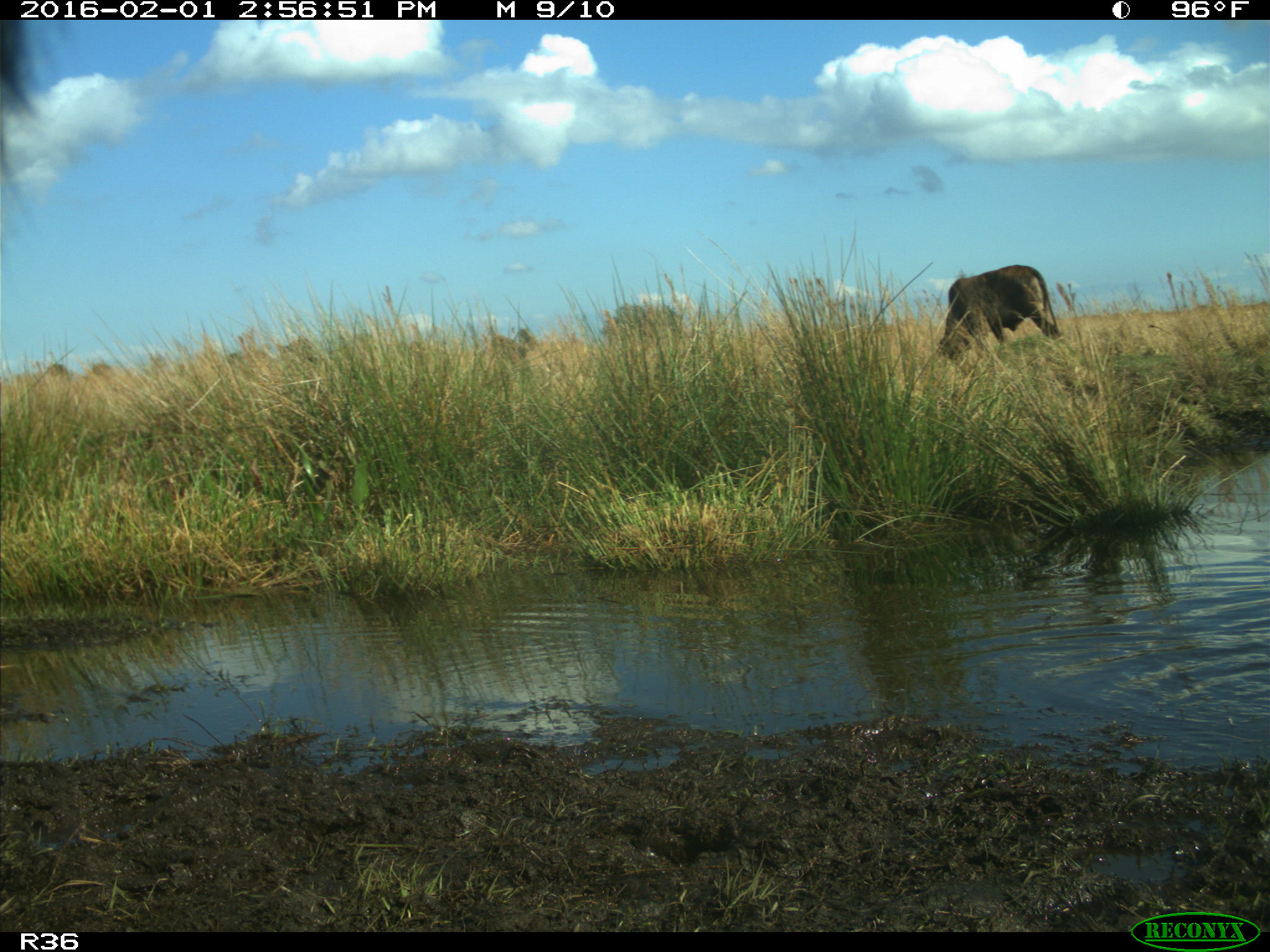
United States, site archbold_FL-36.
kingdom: Animalia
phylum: Chordata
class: Mammalia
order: Artiodactyla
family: Bovidae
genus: Bos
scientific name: Bos taurus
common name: domestic cow